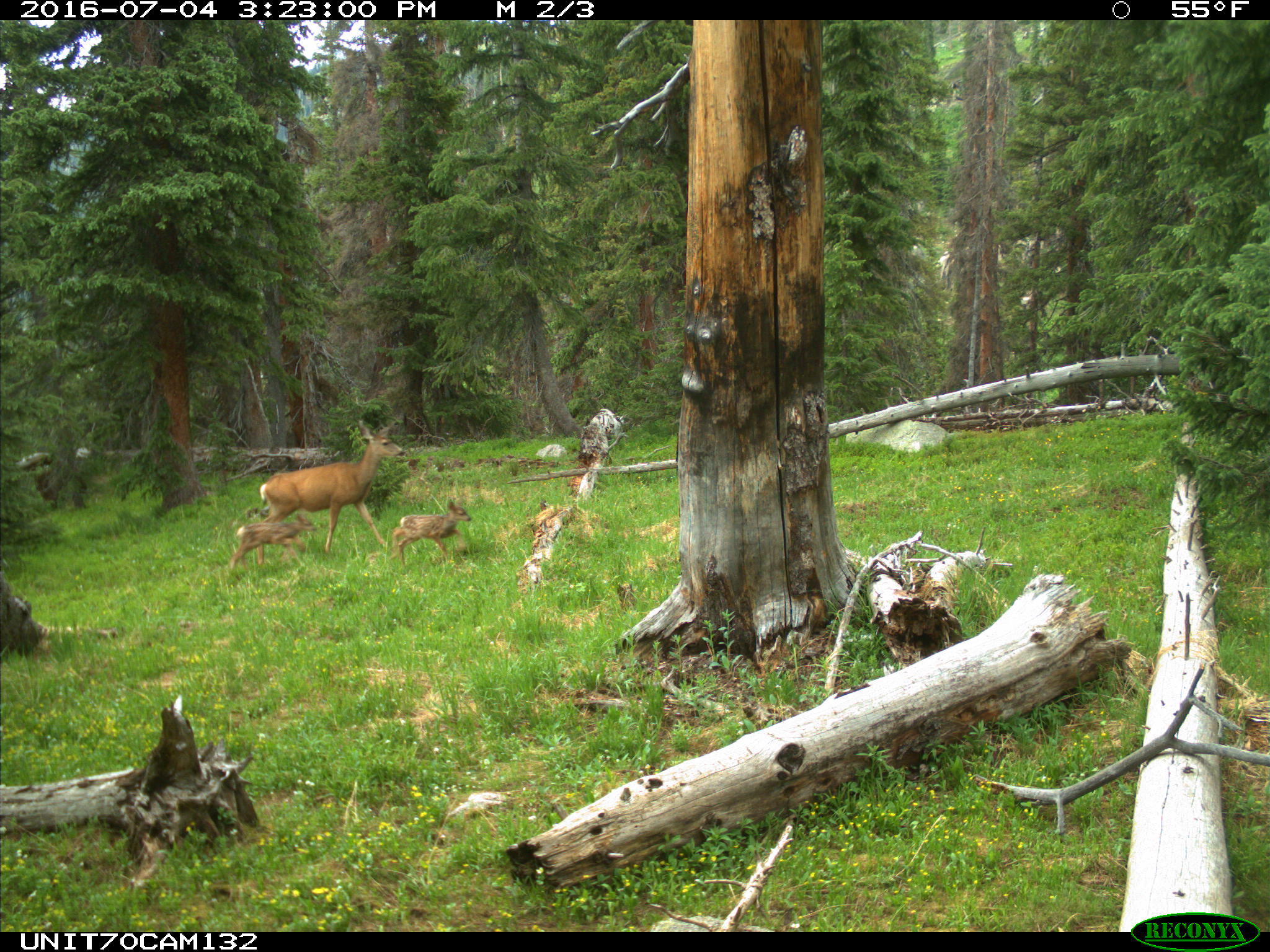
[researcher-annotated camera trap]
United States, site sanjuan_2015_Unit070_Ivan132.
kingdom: Animalia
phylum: Chordata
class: Mammalia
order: Artiodactyla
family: Cervidae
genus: Odocoileus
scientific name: Odocoileus hemionus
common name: mule deer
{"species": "Odocoileus hemionus (mule deer)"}